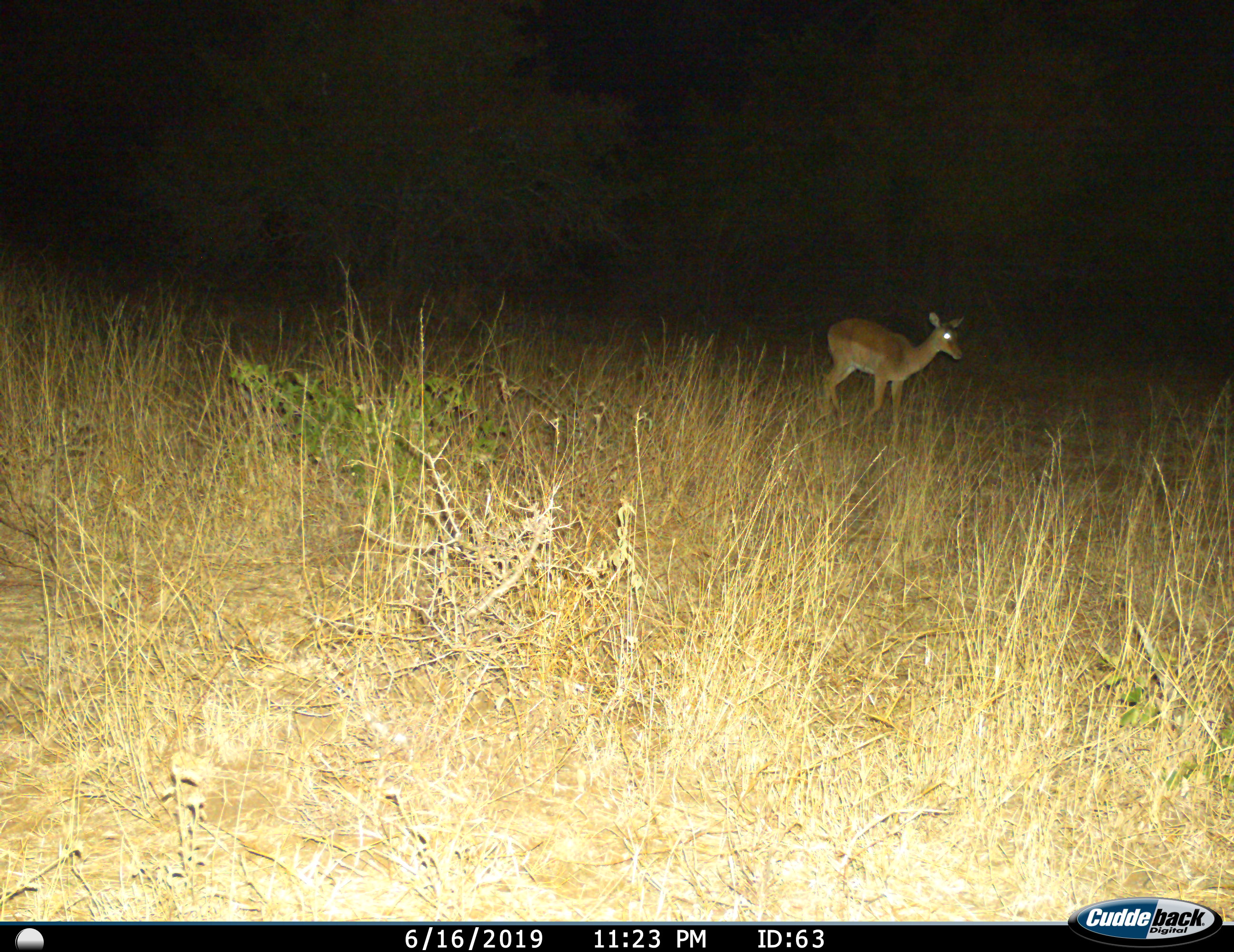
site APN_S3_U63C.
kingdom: Animalia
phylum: Chordata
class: Mammalia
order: Artiodactyla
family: Bovidae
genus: Aepyceros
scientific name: Aepyceros melampus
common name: impala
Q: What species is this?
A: Impala (Aepyceros melampus).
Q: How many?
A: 1.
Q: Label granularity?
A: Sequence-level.